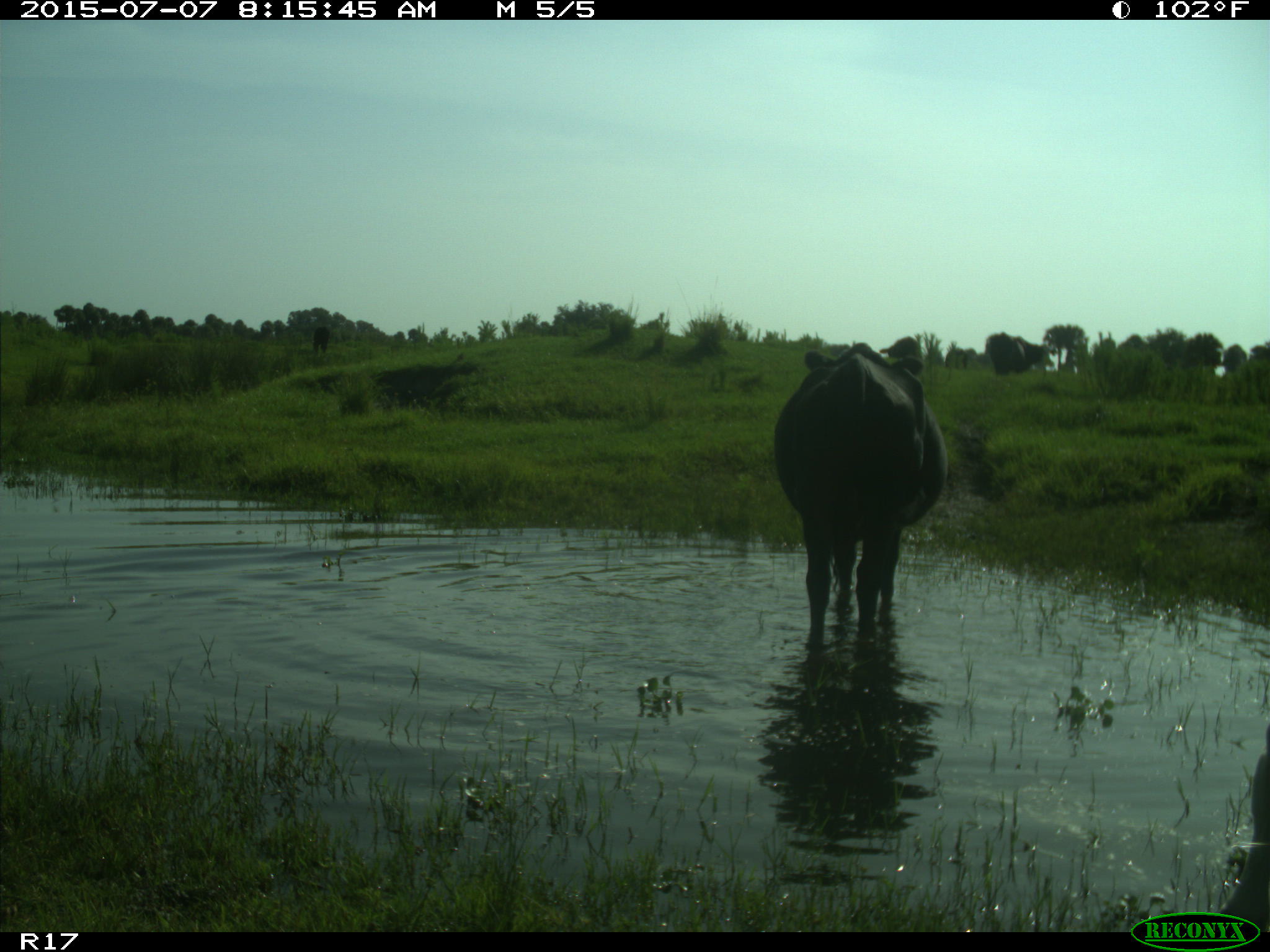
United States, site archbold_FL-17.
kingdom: Animalia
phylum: Chordata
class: Mammalia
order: Artiodactyla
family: Bovidae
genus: Bos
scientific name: Bos taurus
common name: domestic cow